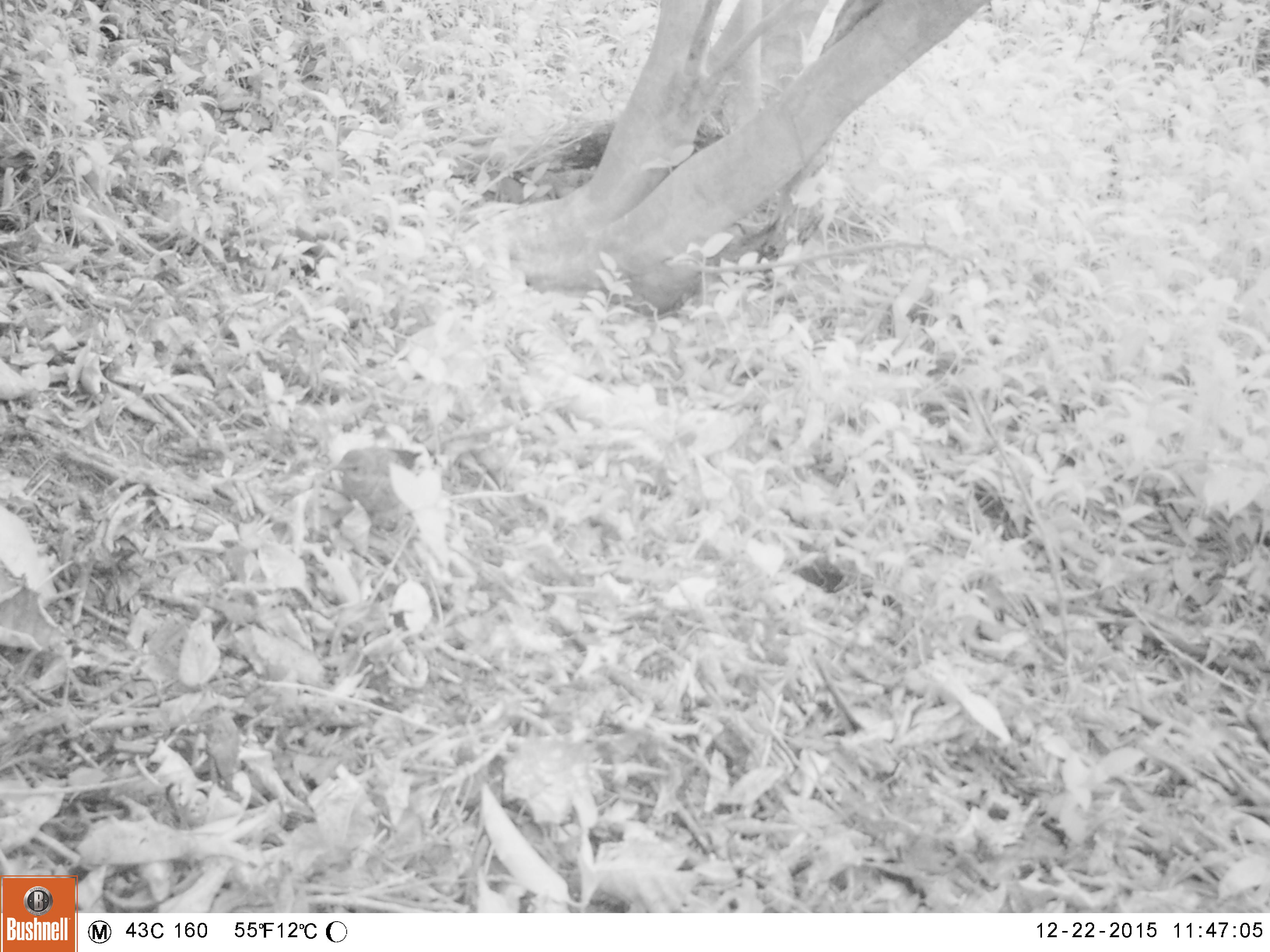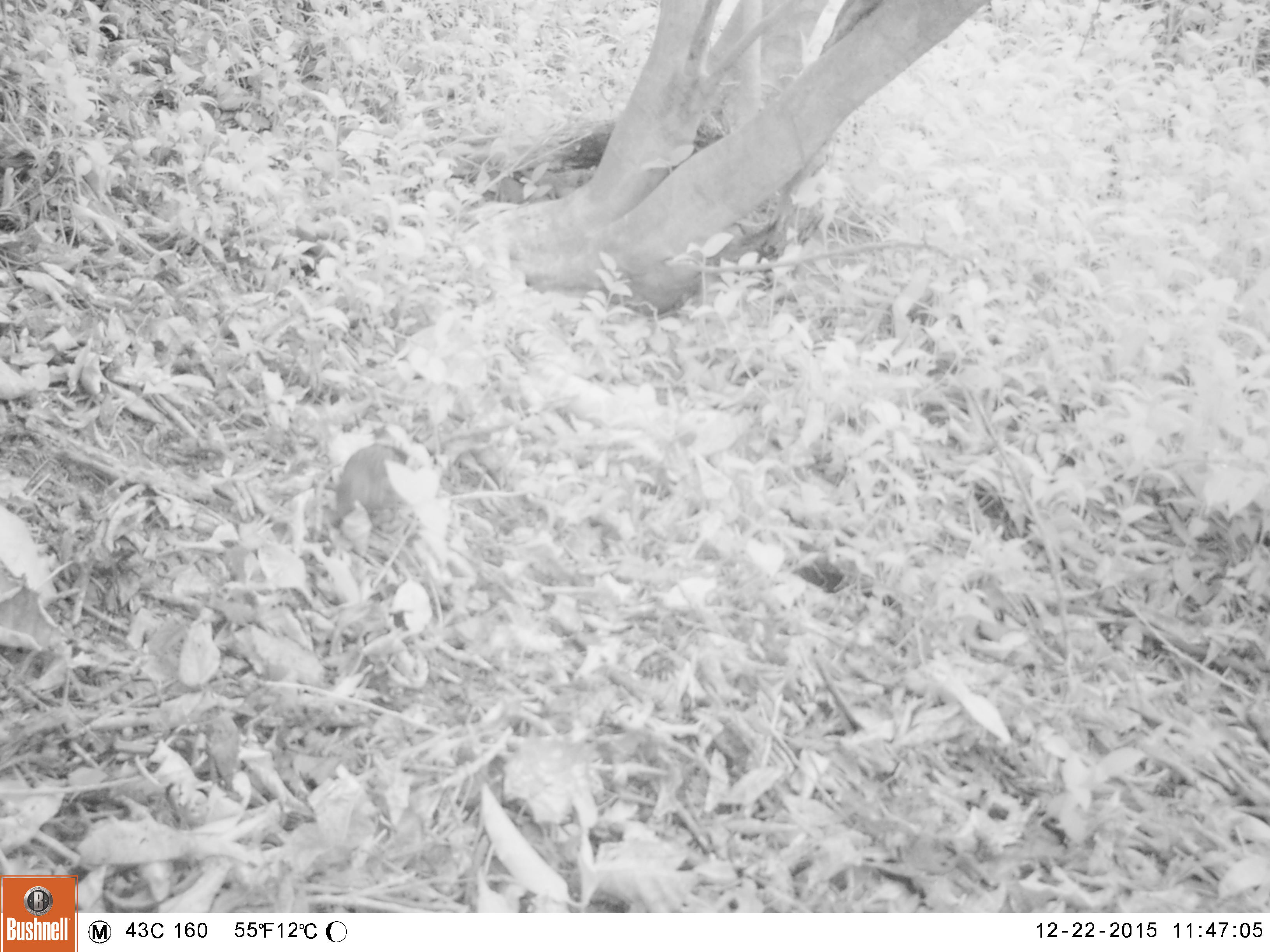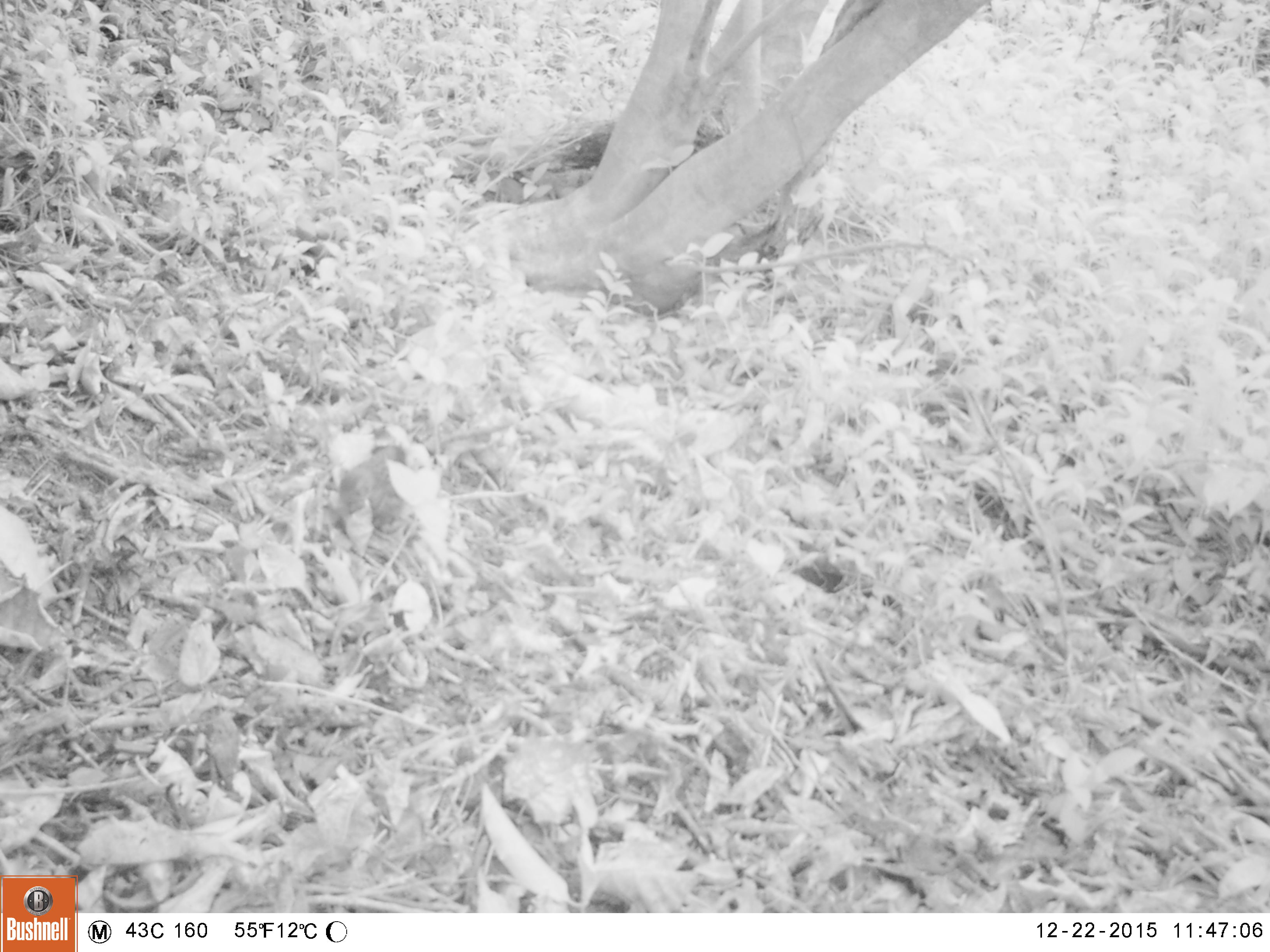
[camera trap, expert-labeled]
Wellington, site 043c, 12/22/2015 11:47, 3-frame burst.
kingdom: Animalia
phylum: Chordata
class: Aves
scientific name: Aves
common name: bird